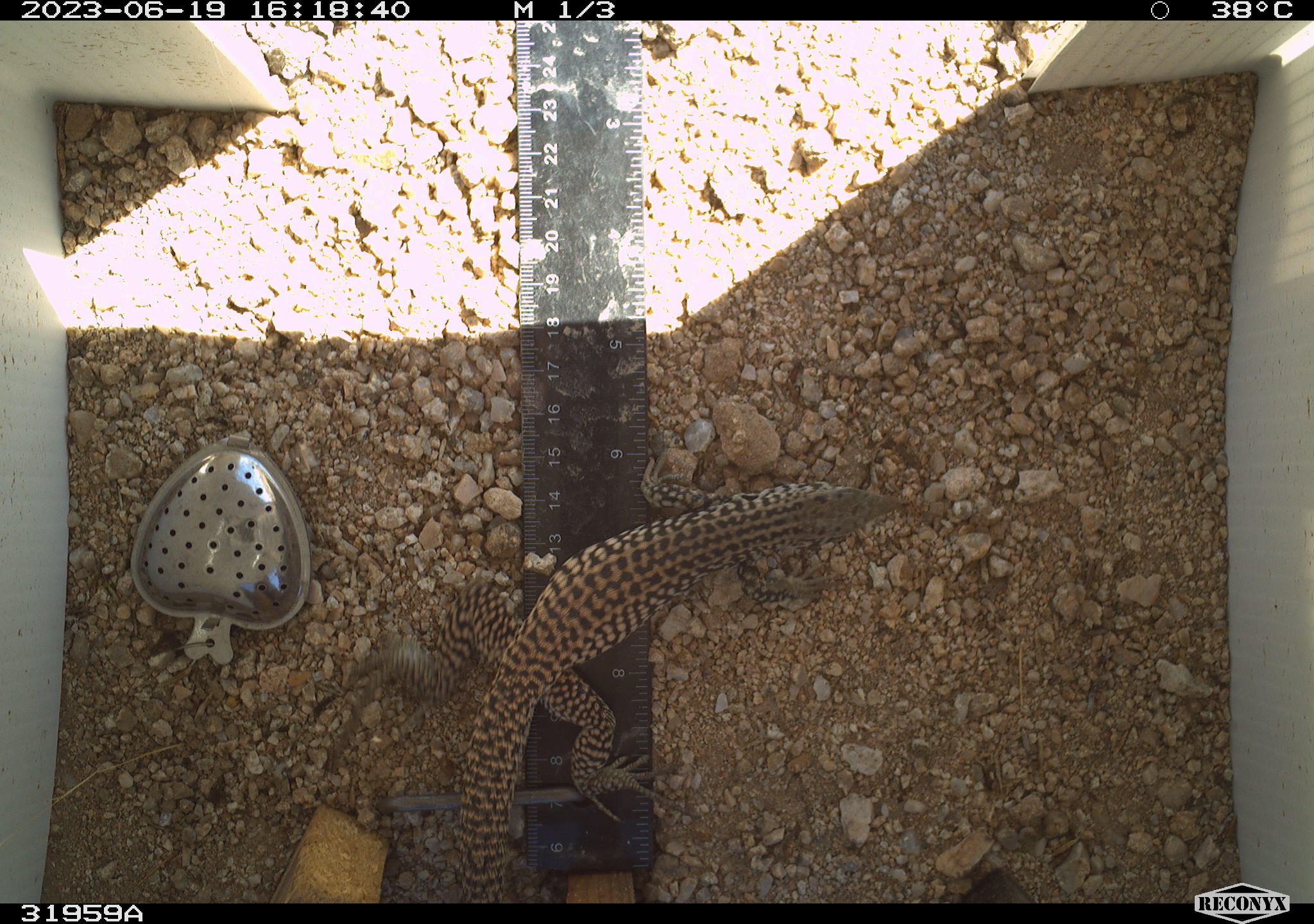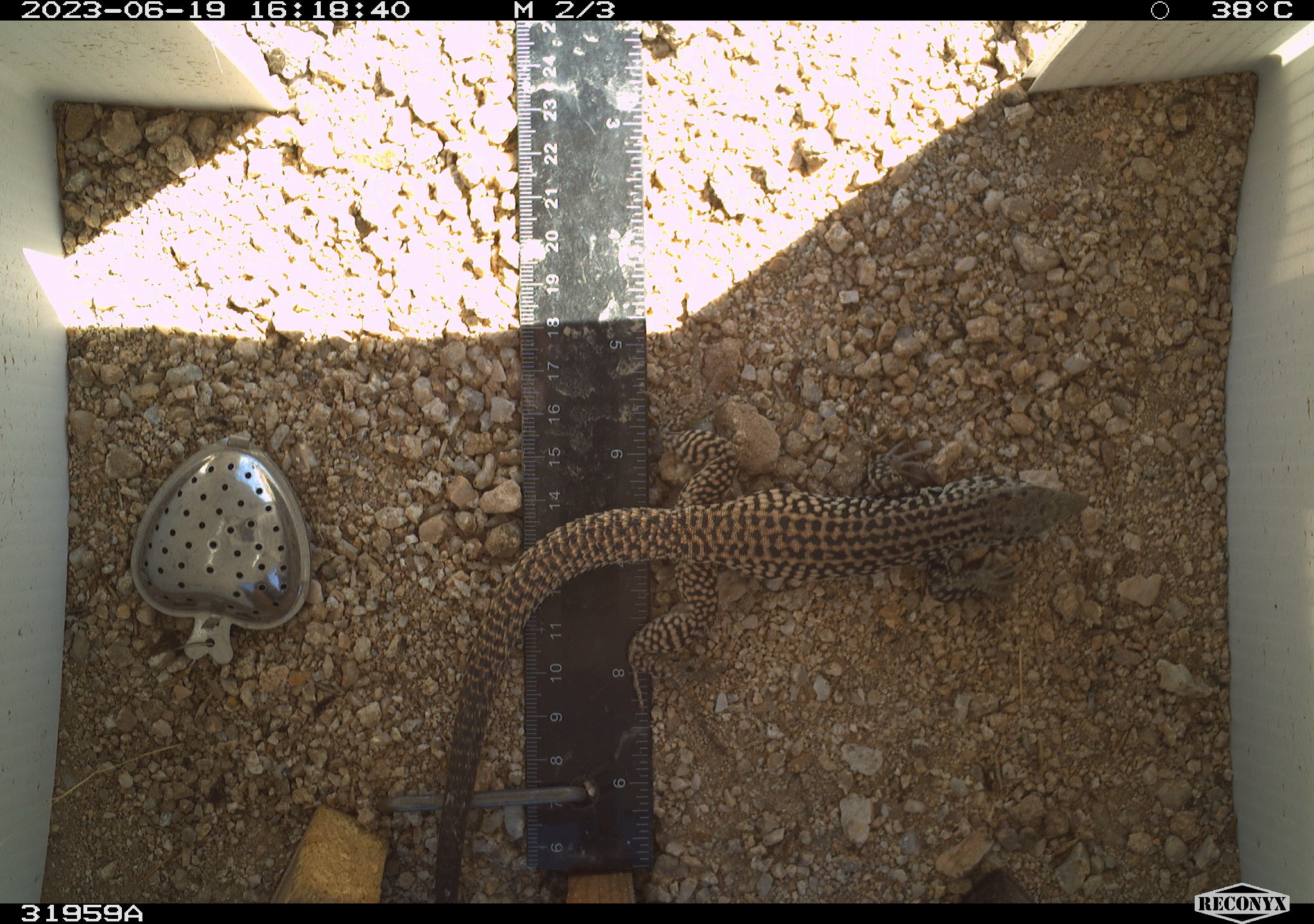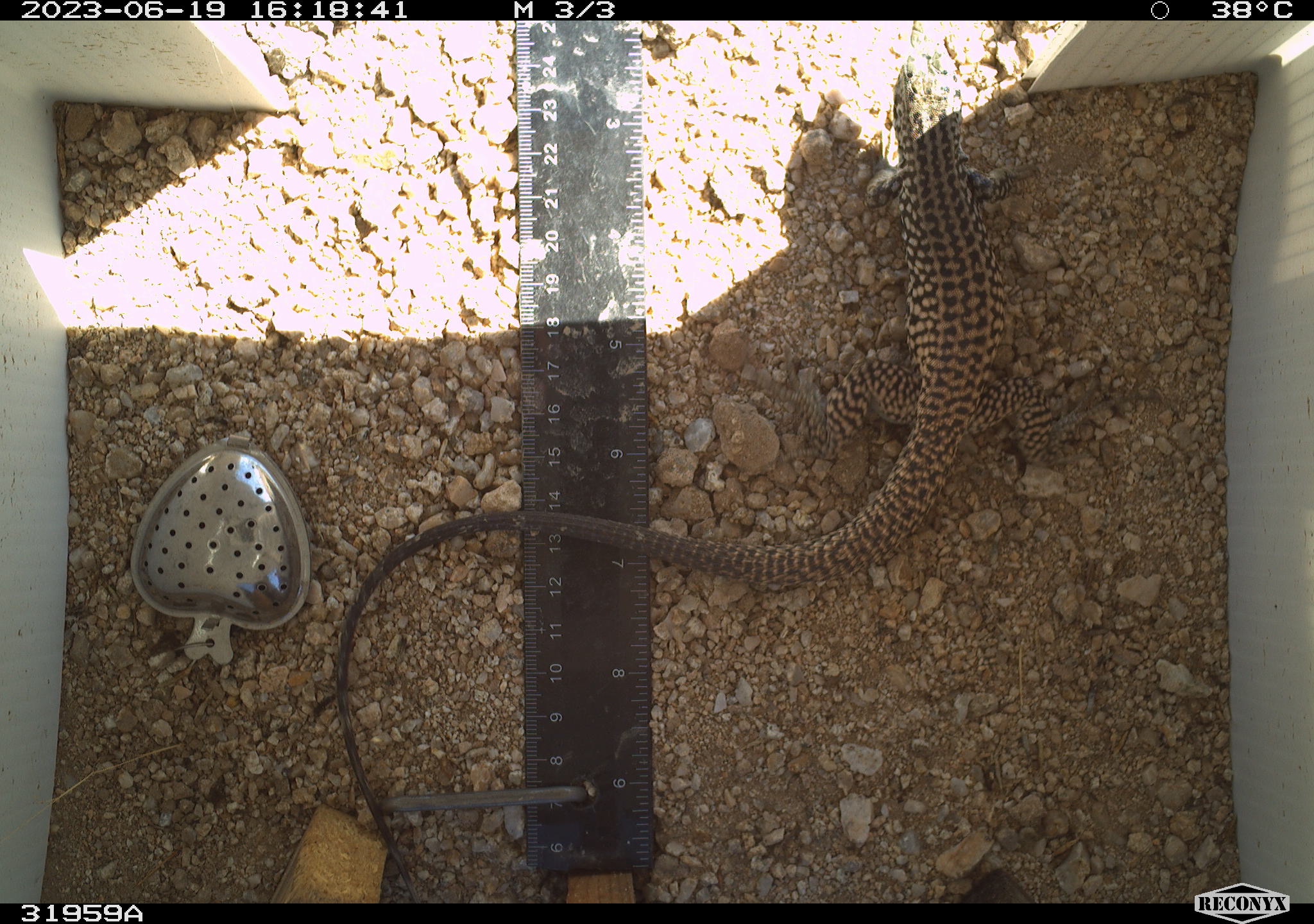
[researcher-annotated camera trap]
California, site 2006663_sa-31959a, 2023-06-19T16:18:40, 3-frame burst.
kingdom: Animalia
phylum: Chordata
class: Reptilia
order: Squamata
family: Teiidae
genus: Aspidoscelis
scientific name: Aspidoscelis tigris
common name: western whiptail